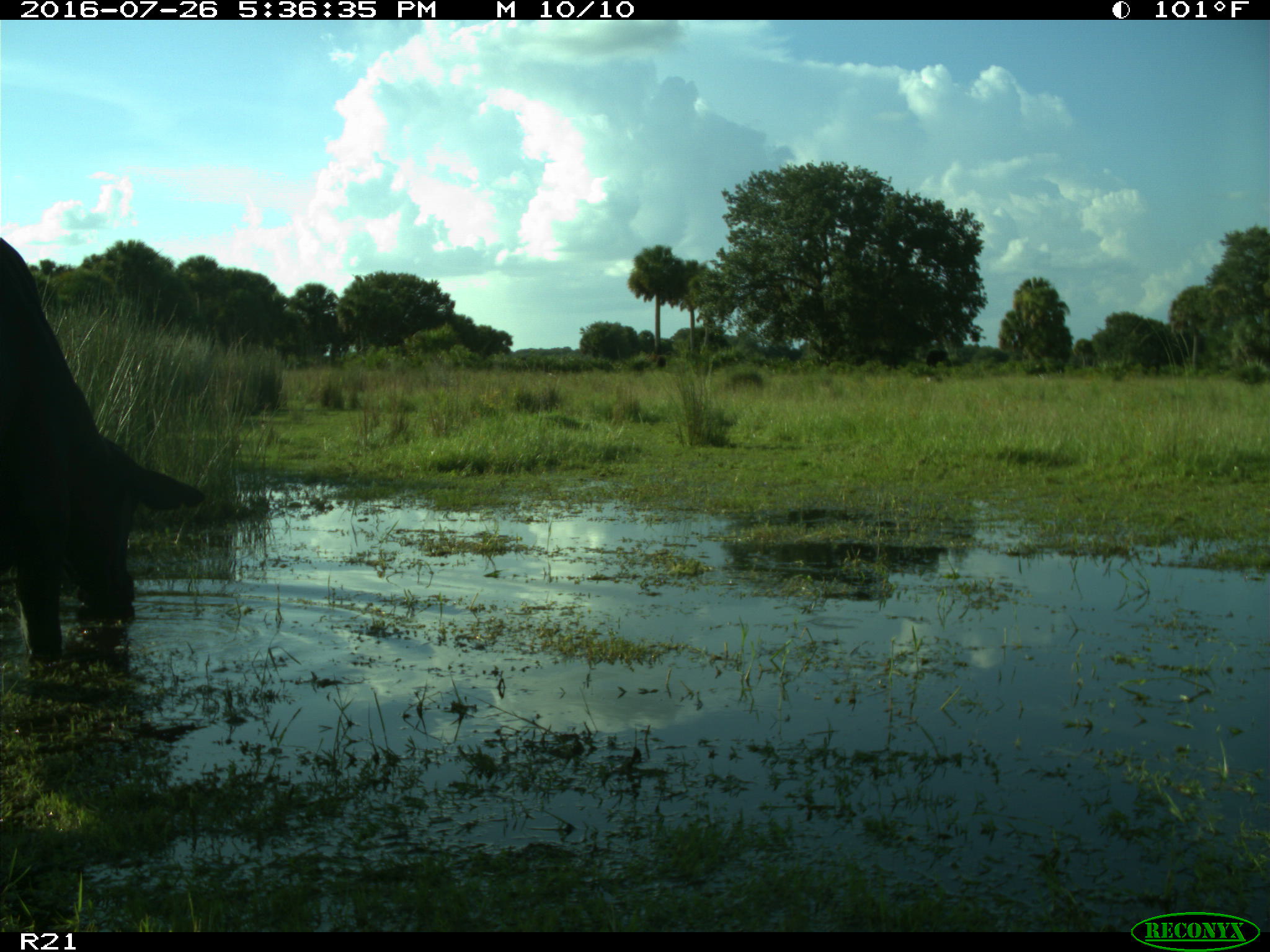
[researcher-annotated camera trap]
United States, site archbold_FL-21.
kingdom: Animalia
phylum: Chordata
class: Mammalia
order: Artiodactyla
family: Bovidae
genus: Bos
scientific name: Bos taurus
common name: domestic cow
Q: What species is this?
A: Bos taurus (domestic cow).